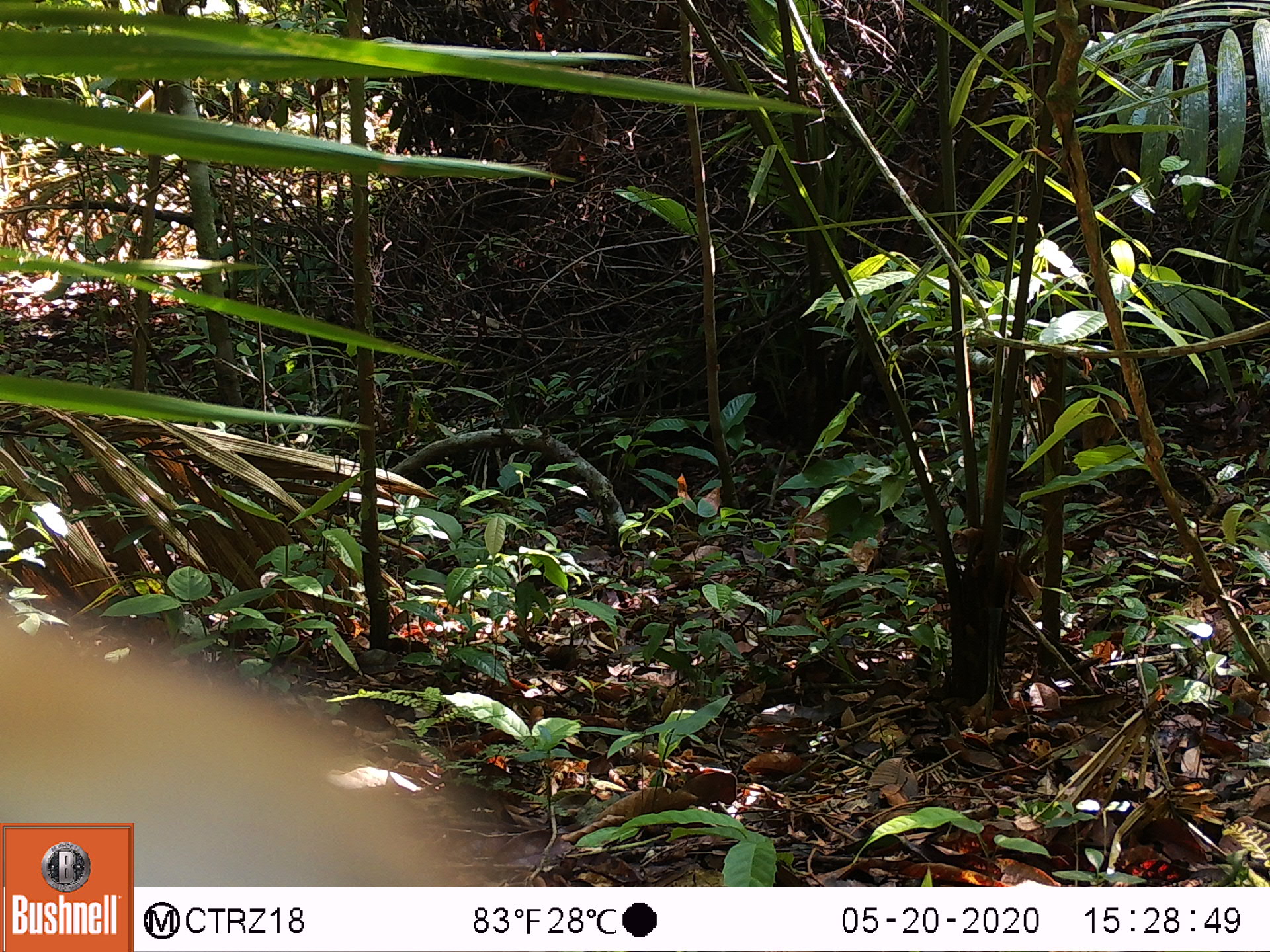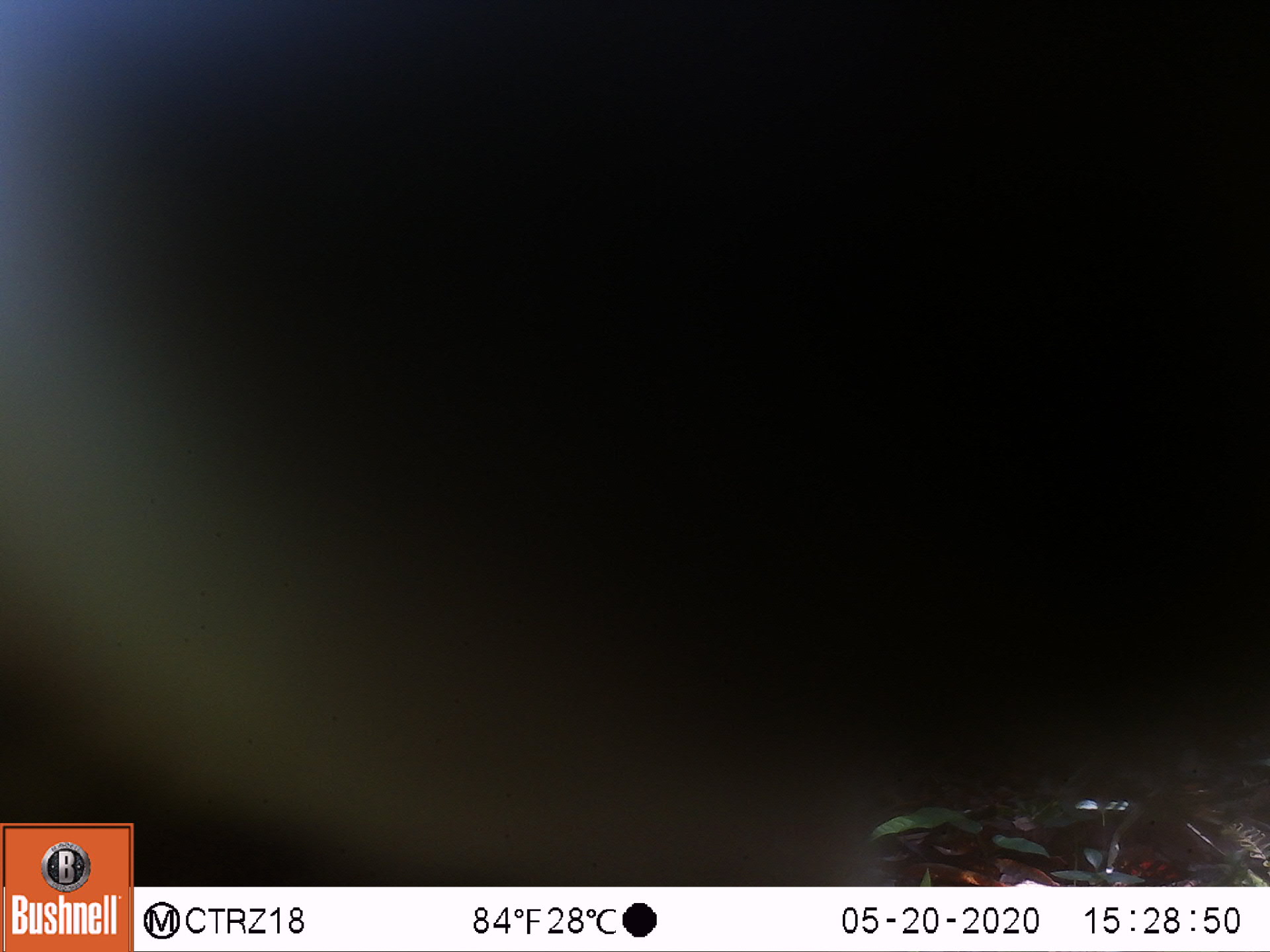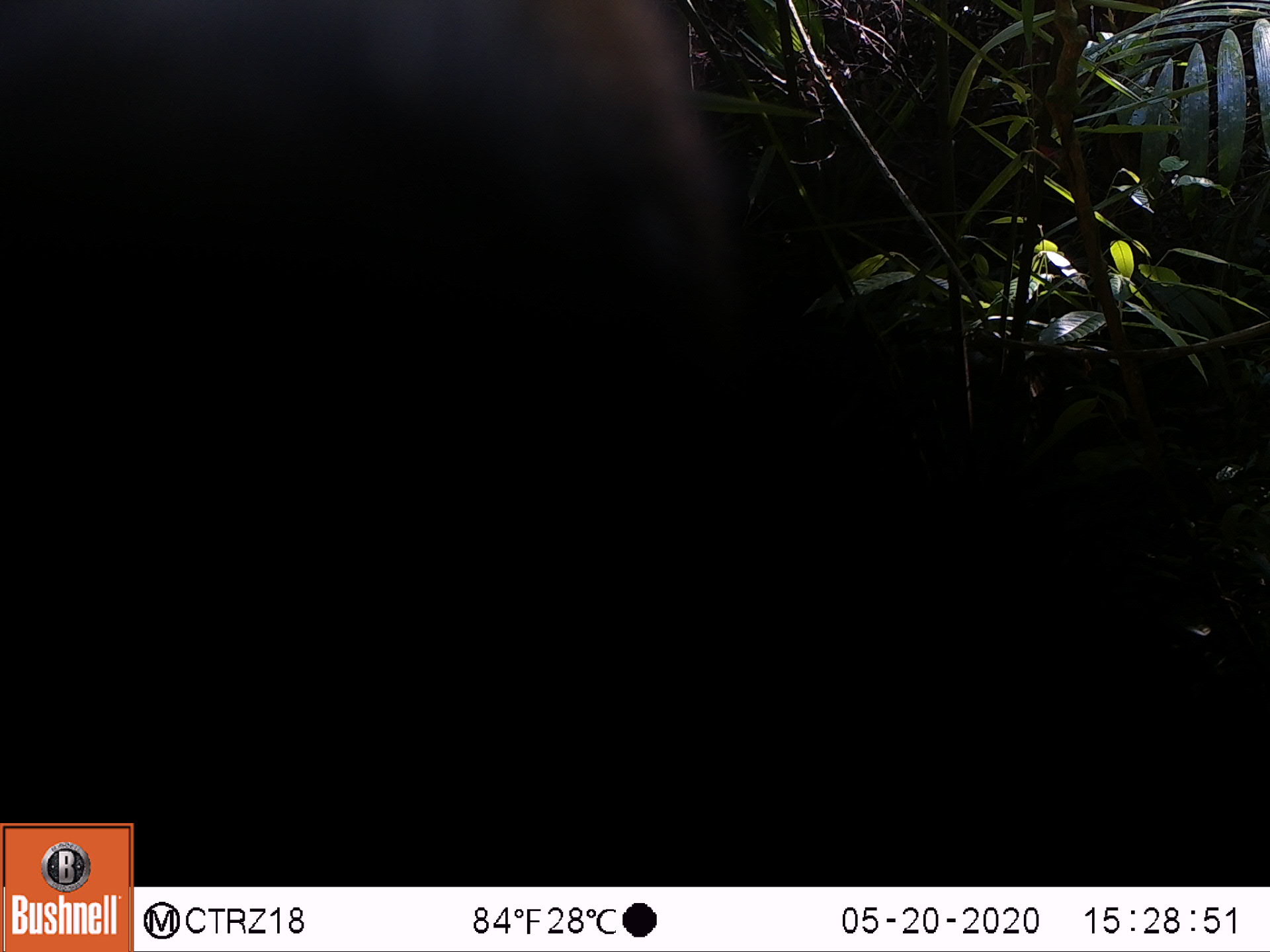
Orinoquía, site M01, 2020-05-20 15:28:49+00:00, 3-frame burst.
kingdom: Animalia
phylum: Chordata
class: Mammalia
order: Carnivora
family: Procyonidae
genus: Nasua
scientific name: Nasua nasua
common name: south american coati